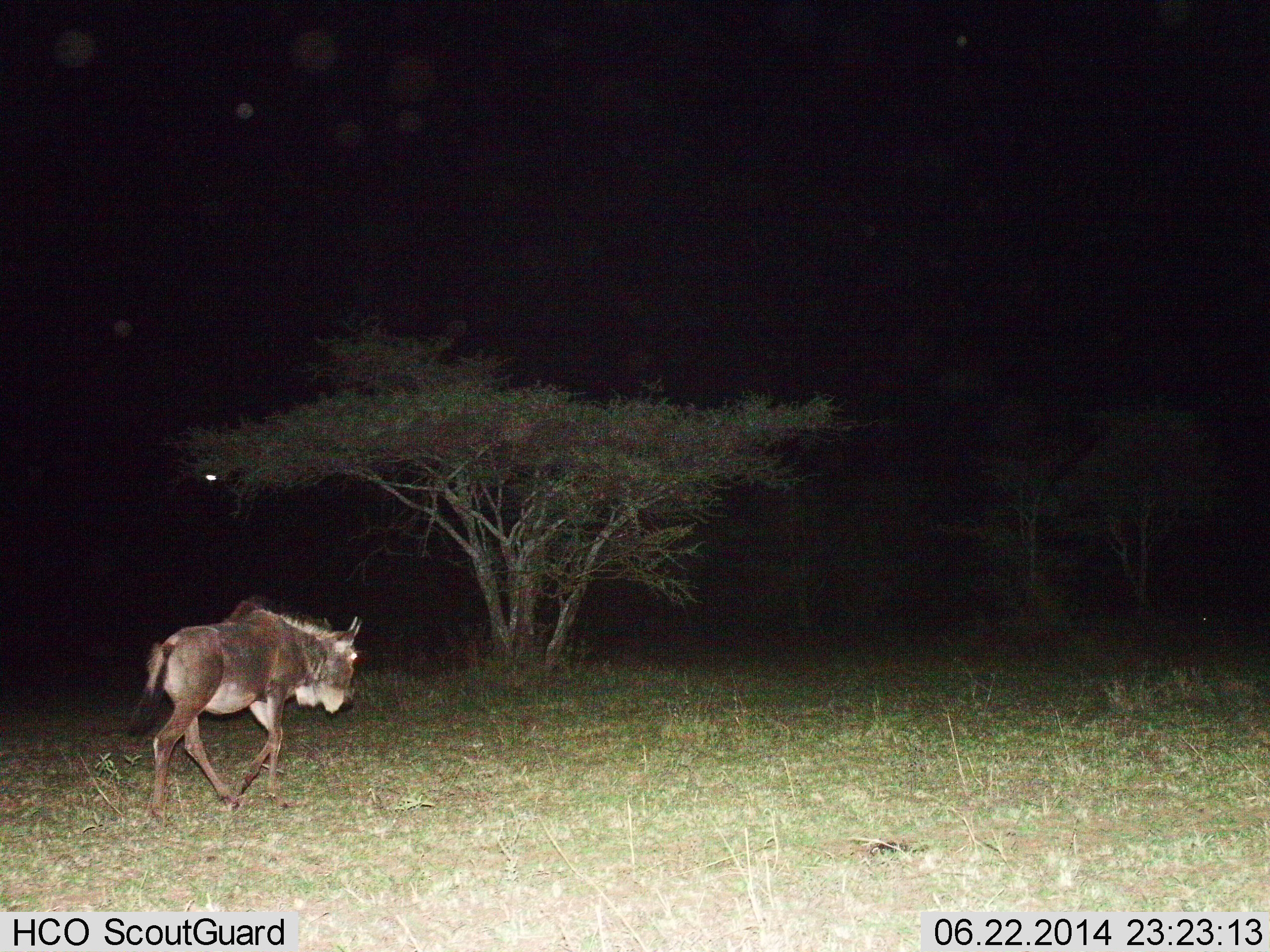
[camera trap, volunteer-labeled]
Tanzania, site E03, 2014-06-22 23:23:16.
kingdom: Animalia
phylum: Chordata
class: Mammalia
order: Artiodactyla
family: Bovidae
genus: Connochaetes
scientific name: Connochaetes taurinus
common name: blue wildebeest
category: wildebeest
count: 1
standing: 0%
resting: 0%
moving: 100%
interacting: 0%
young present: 10%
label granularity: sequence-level